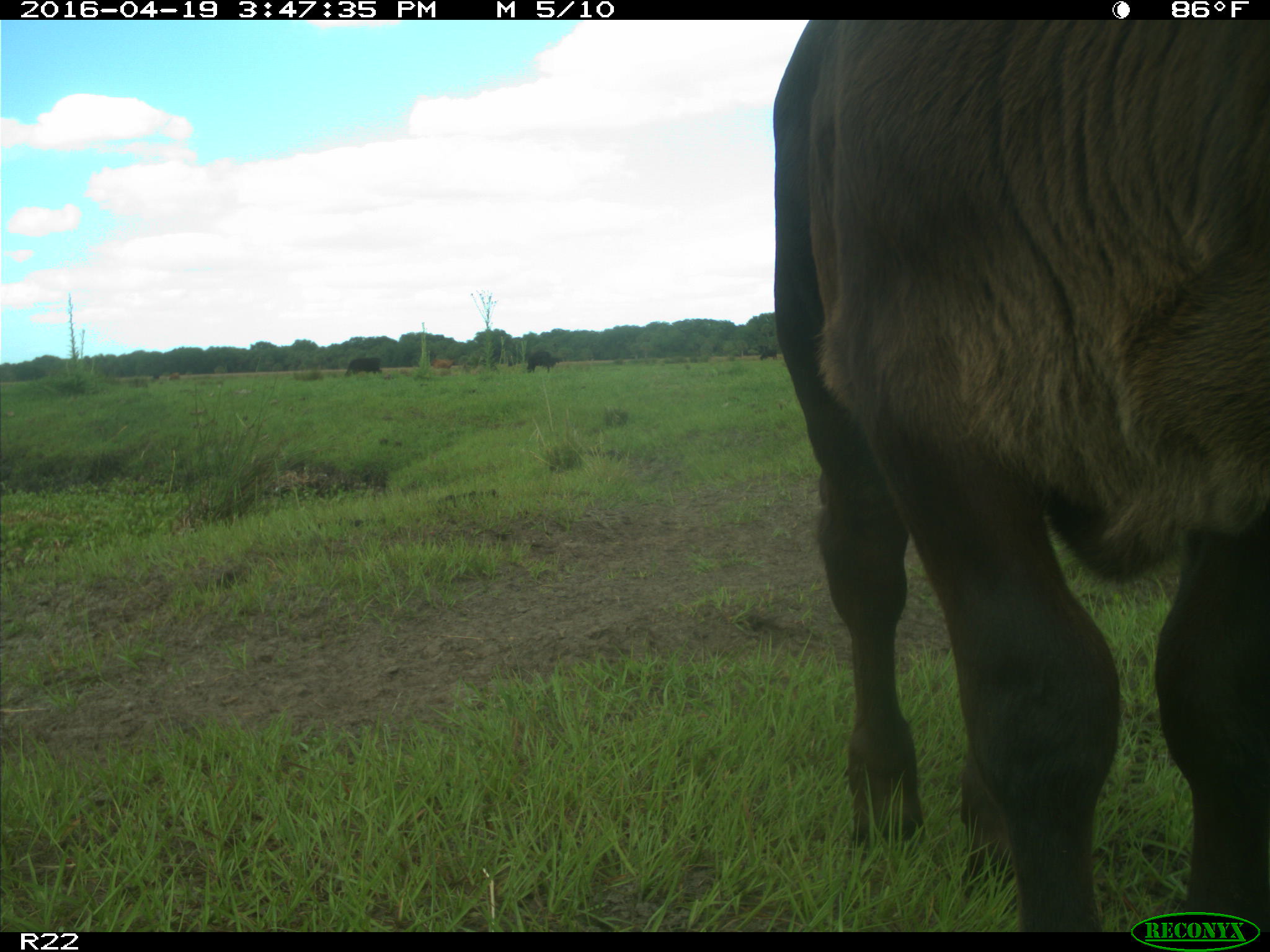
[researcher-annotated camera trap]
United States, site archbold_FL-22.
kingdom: Animalia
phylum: Chordata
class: Mammalia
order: Artiodactyla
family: Bovidae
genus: Bos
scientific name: Bos taurus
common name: domestic cow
Bos taurus (domestic cow).